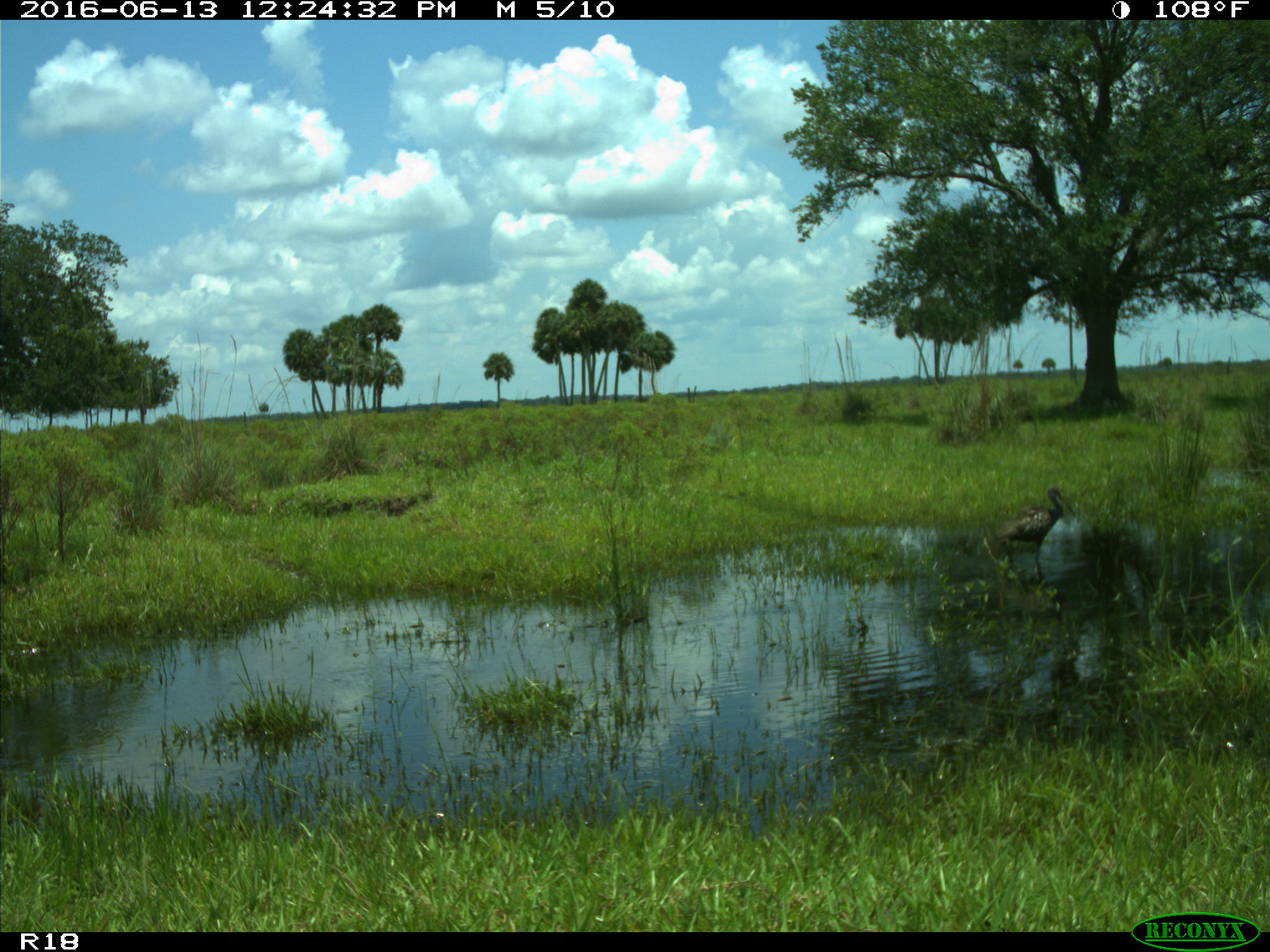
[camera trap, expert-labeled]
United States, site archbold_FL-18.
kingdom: Animalia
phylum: Chordata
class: Aves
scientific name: Aves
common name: birds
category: unidentified bird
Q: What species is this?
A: Unidentified bird (birds) (Aves).